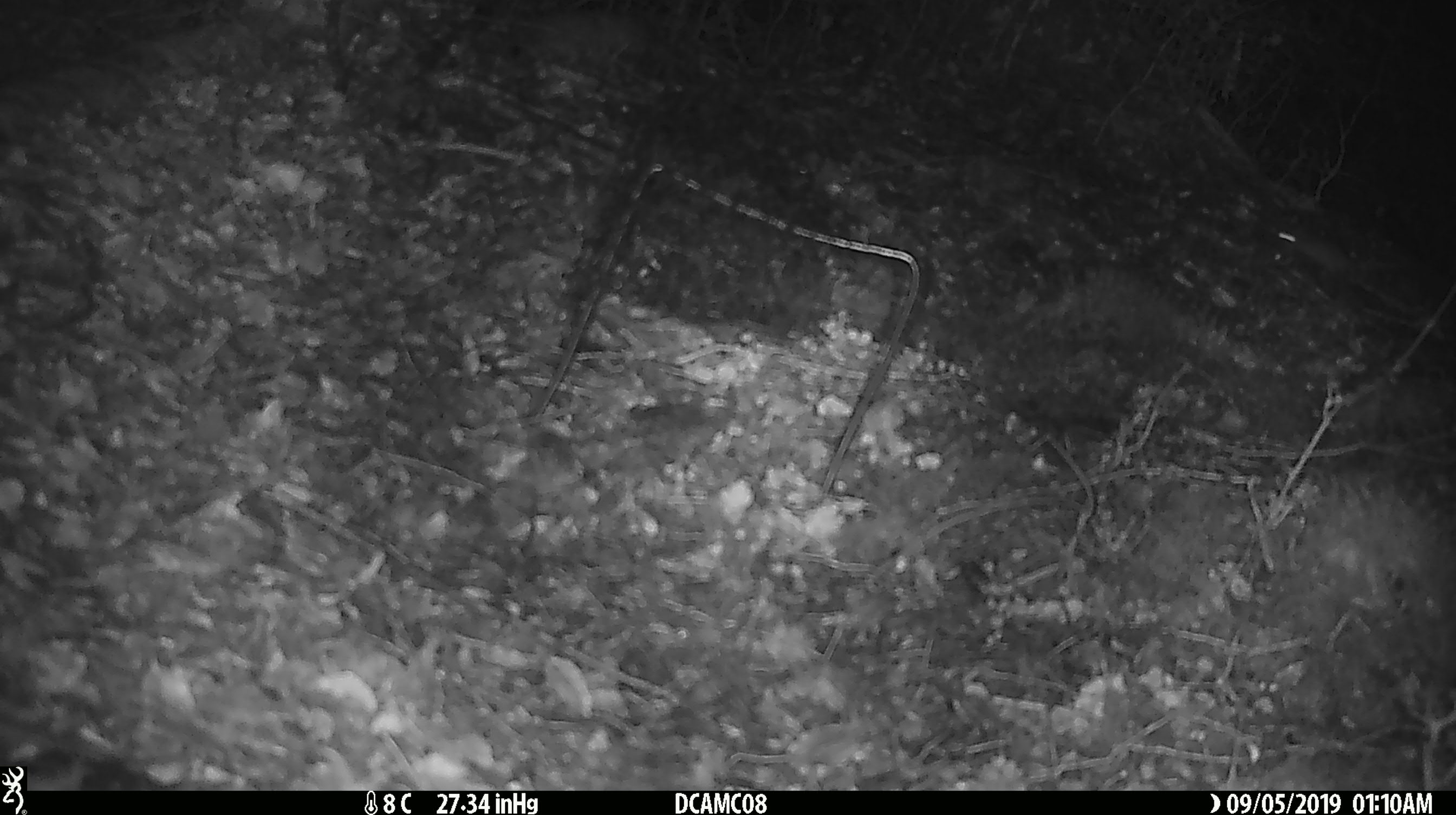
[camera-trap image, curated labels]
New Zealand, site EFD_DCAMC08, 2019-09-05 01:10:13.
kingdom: Animalia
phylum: Chordata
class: Mammalia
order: Rodentia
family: Muridae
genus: Mus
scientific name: Mus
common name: mouse